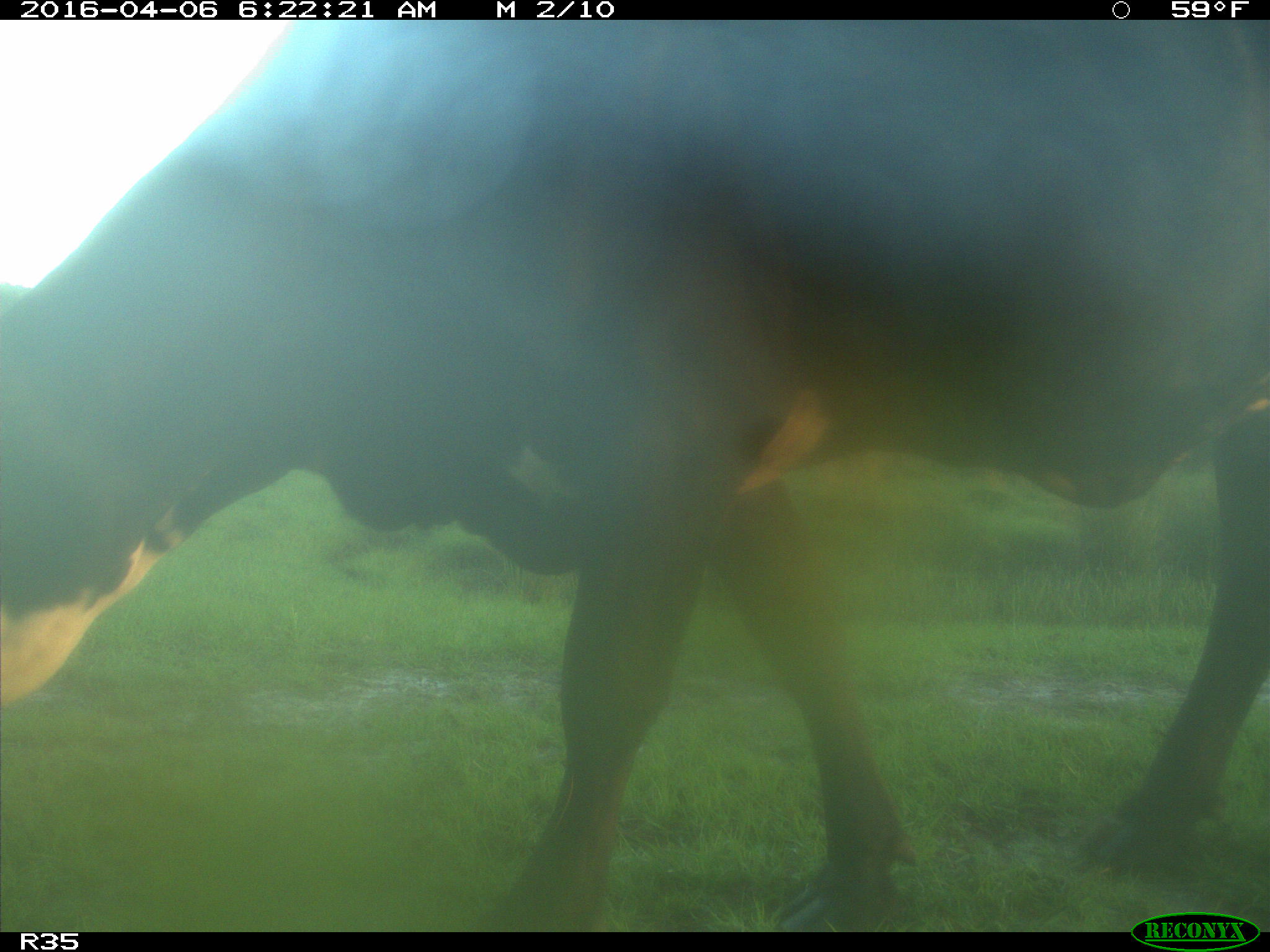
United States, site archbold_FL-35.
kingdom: Animalia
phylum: Chordata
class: Mammalia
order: Artiodactyla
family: Bovidae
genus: Bos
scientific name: Bos taurus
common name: domestic cow